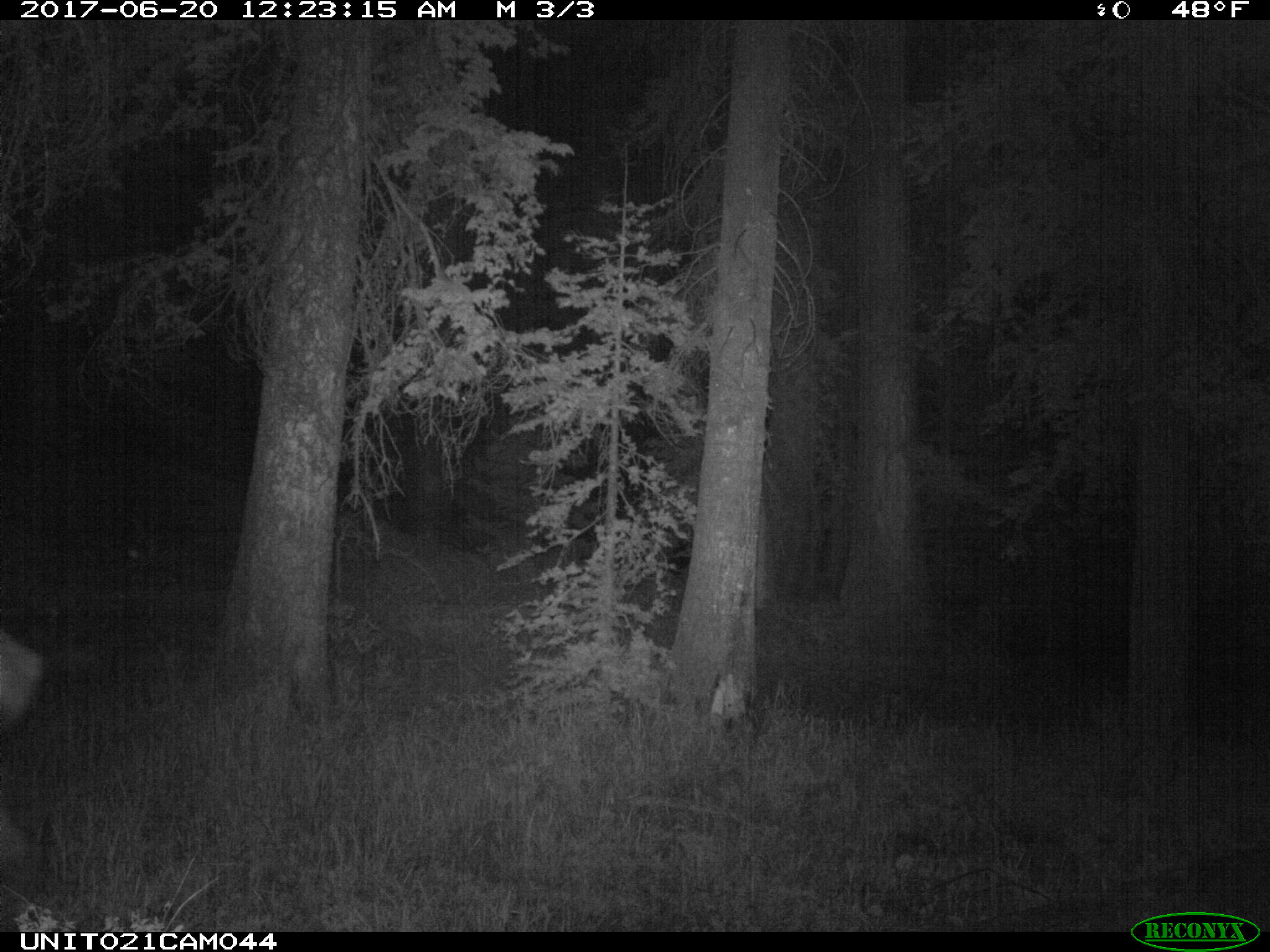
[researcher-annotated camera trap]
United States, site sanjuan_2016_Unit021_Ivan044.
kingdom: Animalia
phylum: Chordata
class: Mammalia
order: Artiodactyla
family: Cervidae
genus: Cervus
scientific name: Cervus elaphus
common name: red deer